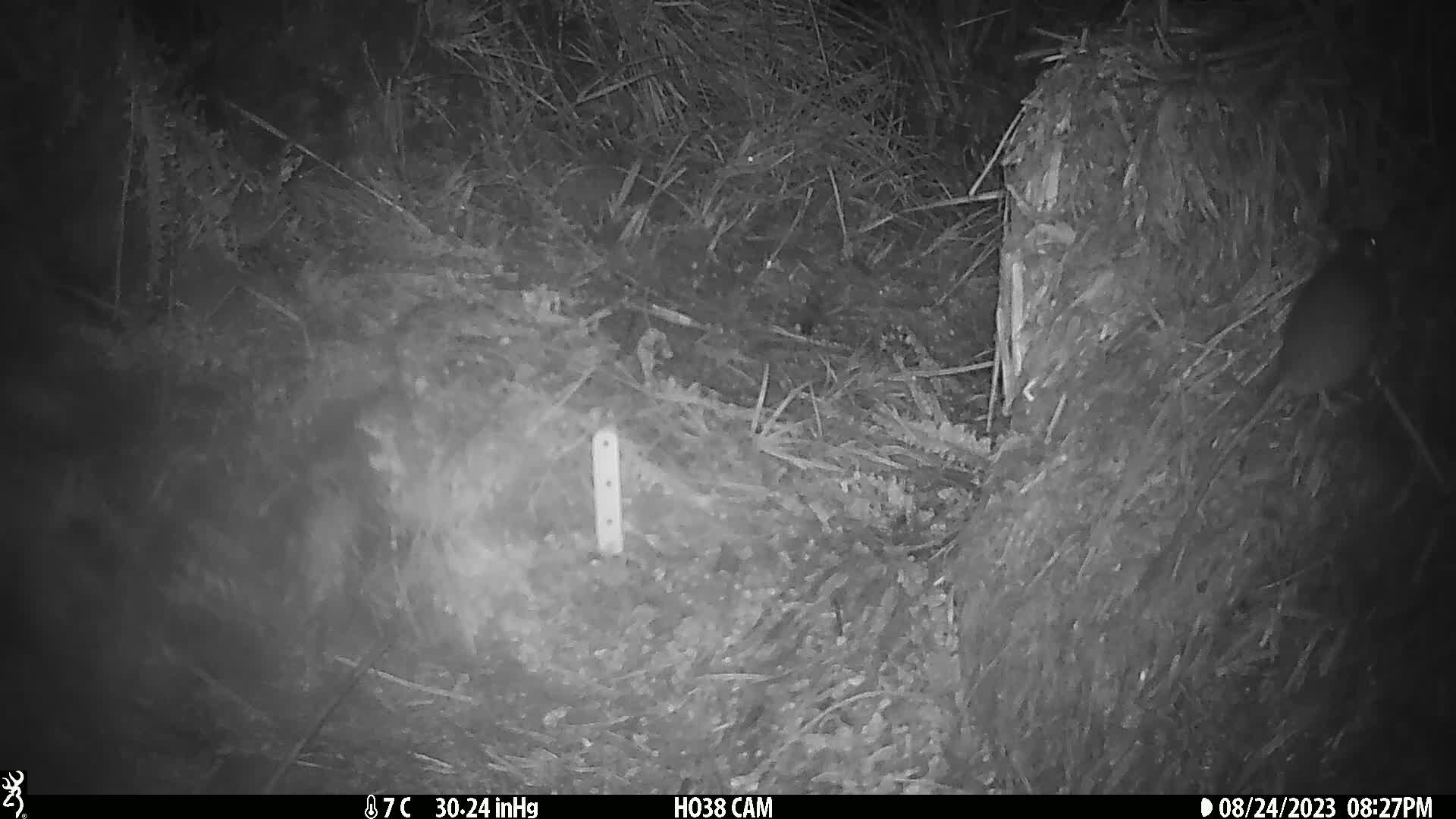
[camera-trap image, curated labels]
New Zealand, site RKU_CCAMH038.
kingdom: Animalia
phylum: Chordata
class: Mammalia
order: Rodentia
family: Muridae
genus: Rattus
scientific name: Rattus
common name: rat